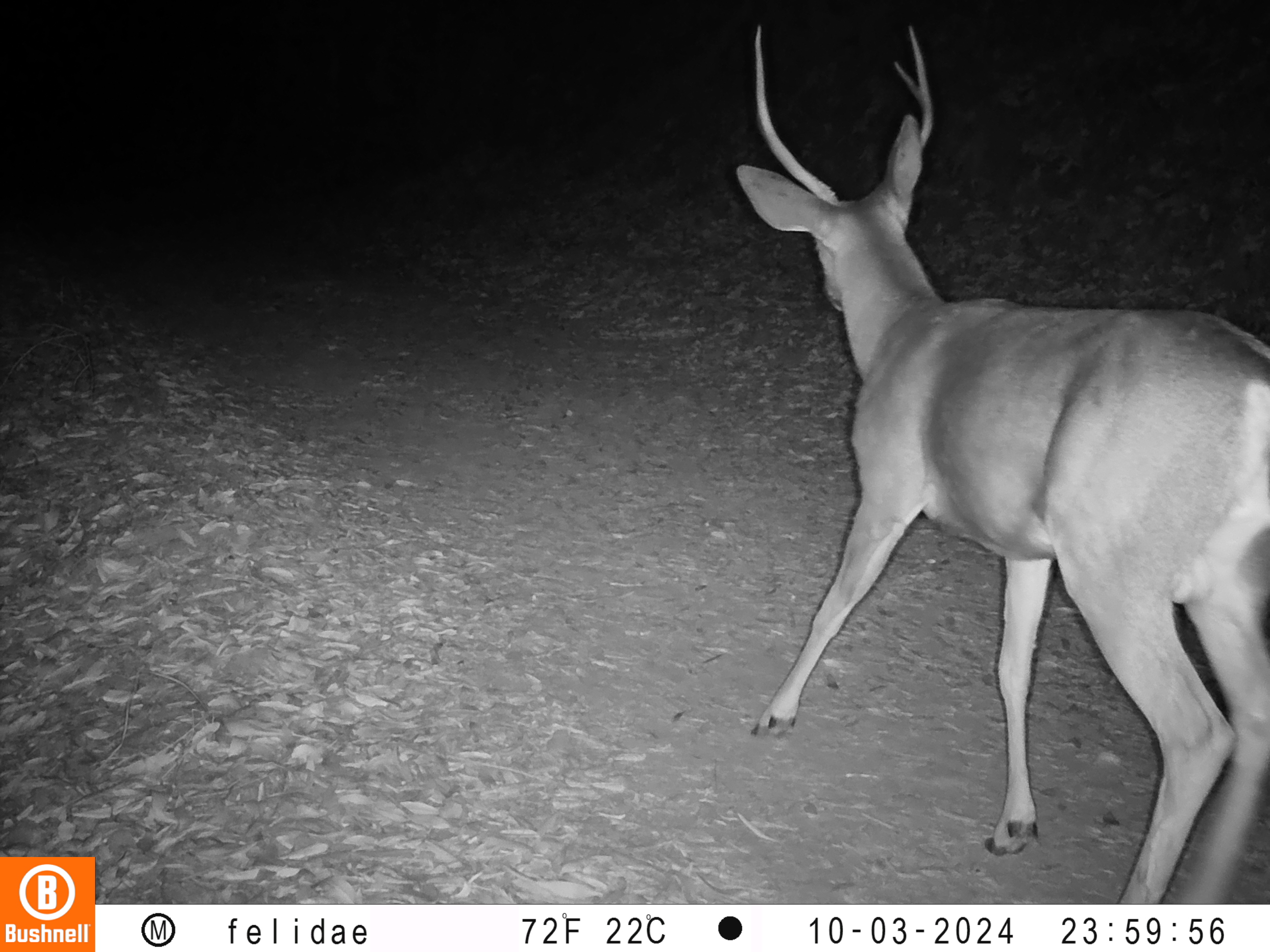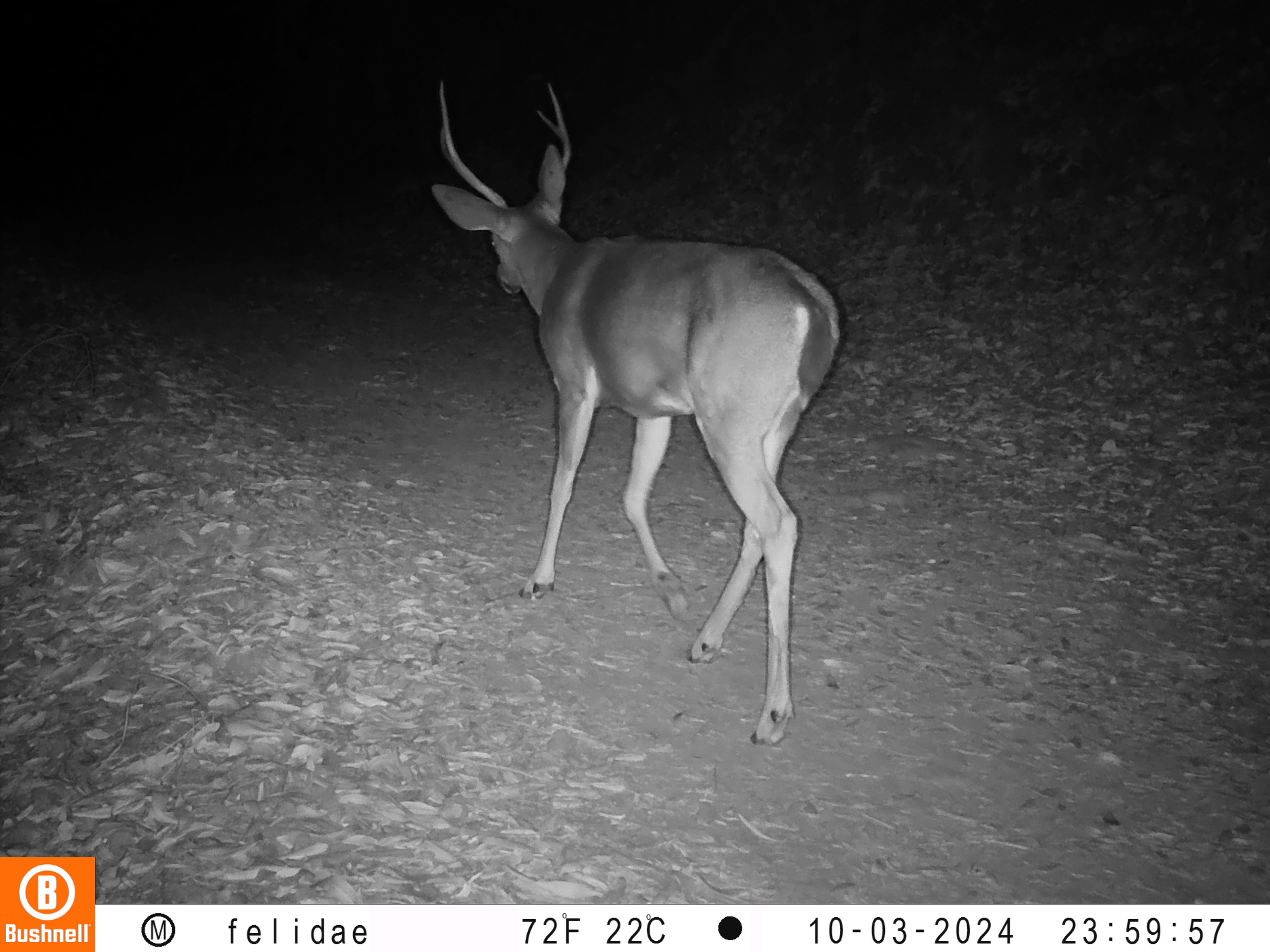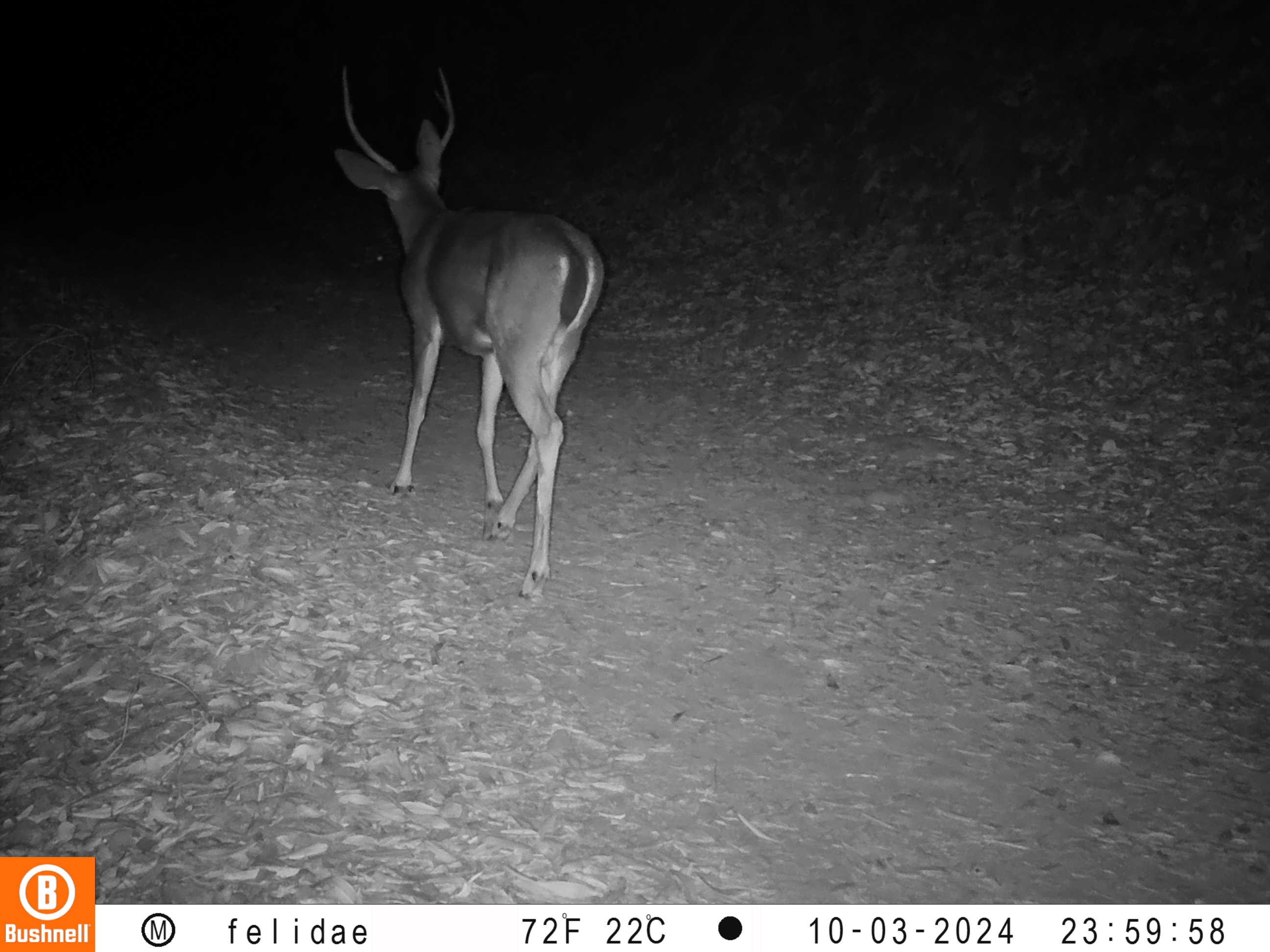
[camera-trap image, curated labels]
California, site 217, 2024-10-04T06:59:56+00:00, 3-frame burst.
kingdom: Animalia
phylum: Chordata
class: Mammalia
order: Artiodactyla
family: Cervidae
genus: Odocoileus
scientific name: Odocoileus hemionus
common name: mule deer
Mule deer (Odocoileus hemionus).